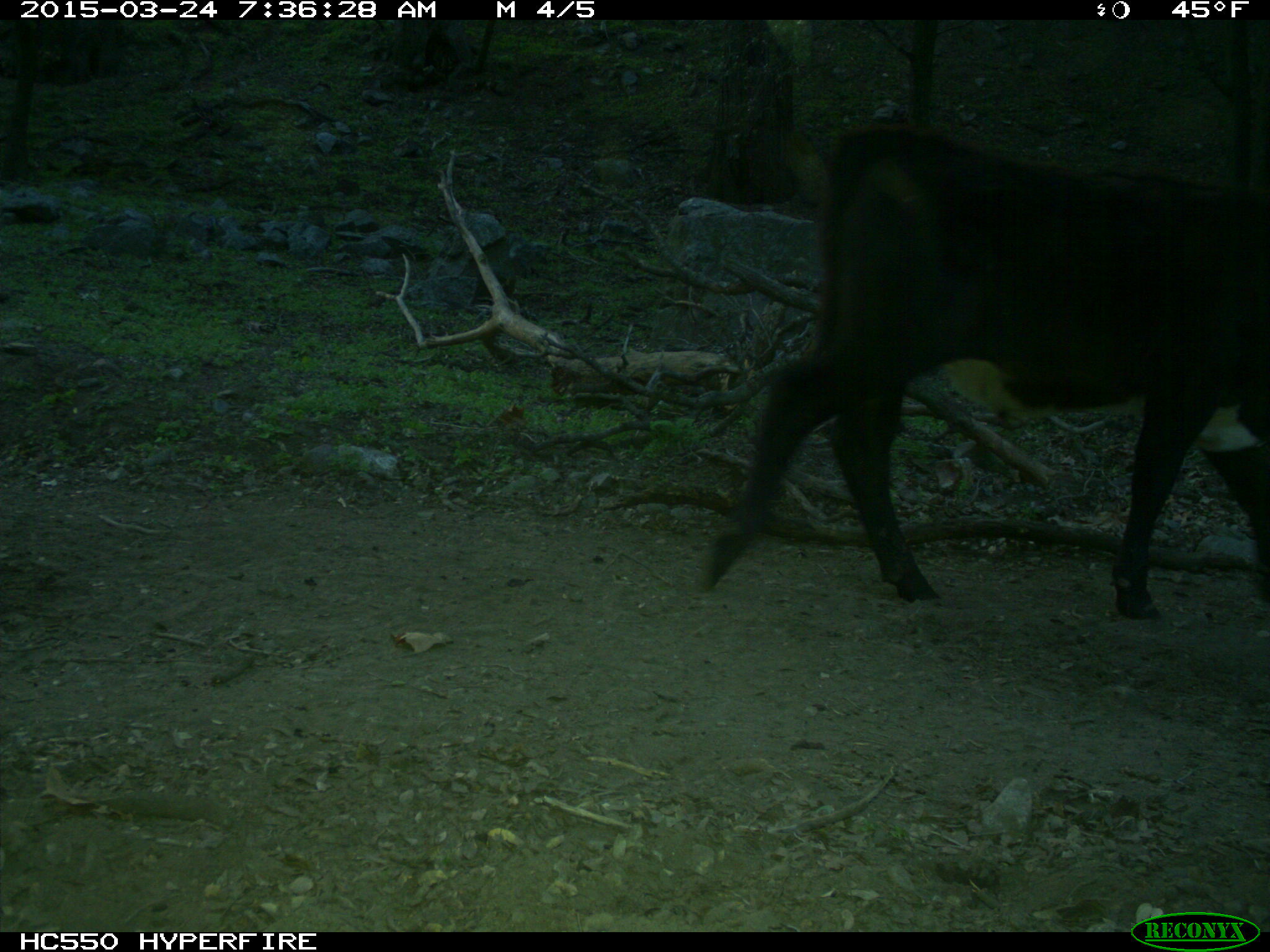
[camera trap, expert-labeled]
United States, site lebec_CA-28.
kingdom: Animalia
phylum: Chordata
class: Mammalia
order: Artiodactyla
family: Bovidae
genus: Bos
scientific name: Bos taurus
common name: domestic cow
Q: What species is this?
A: Bos taurus (domestic cow).